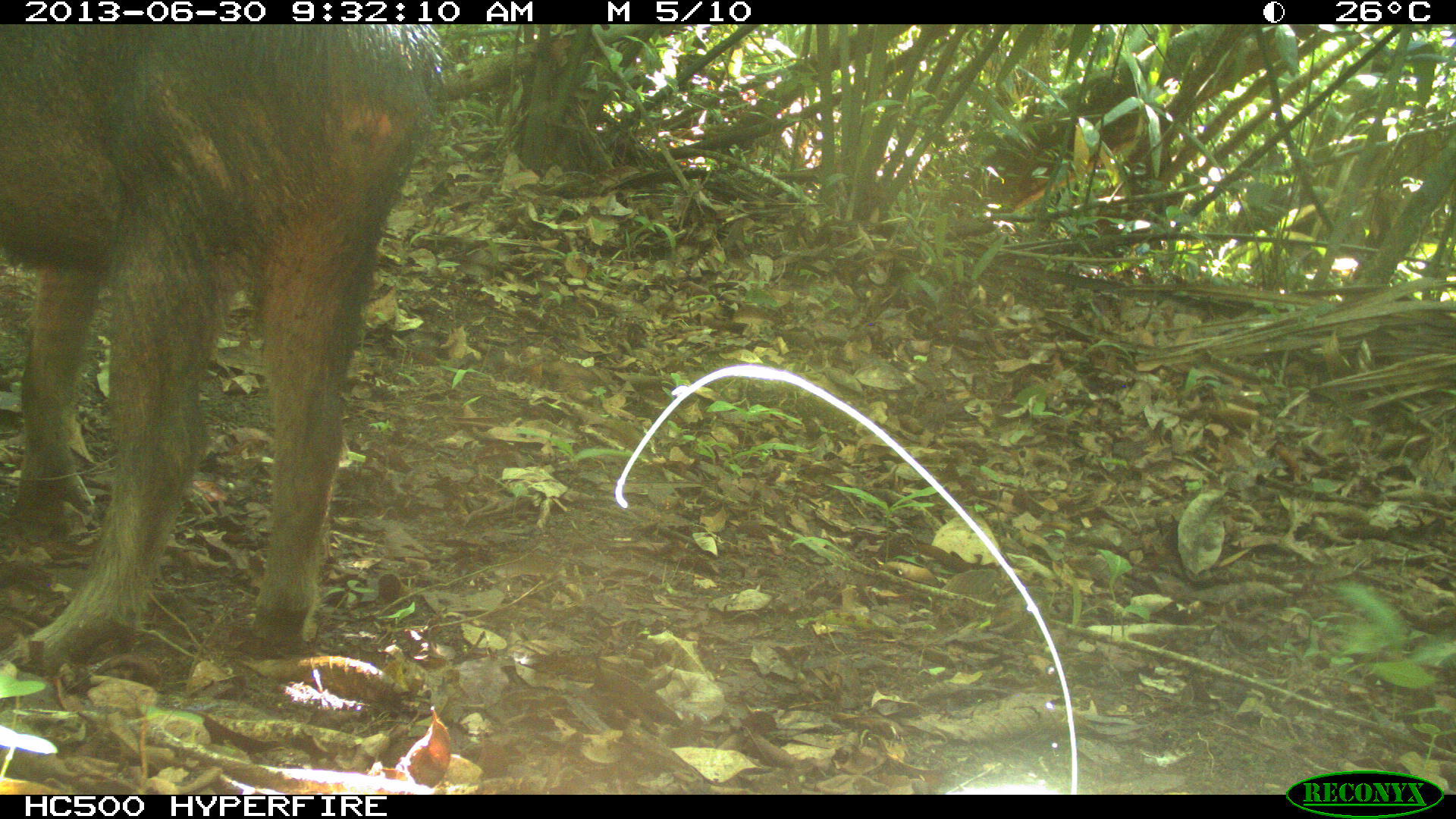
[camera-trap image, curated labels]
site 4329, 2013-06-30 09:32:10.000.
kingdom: Animalia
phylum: Chordata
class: Mammalia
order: Artiodactyla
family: Tayassuidae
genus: Tayassu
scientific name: Tayassu pecari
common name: white-lipped peccary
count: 3